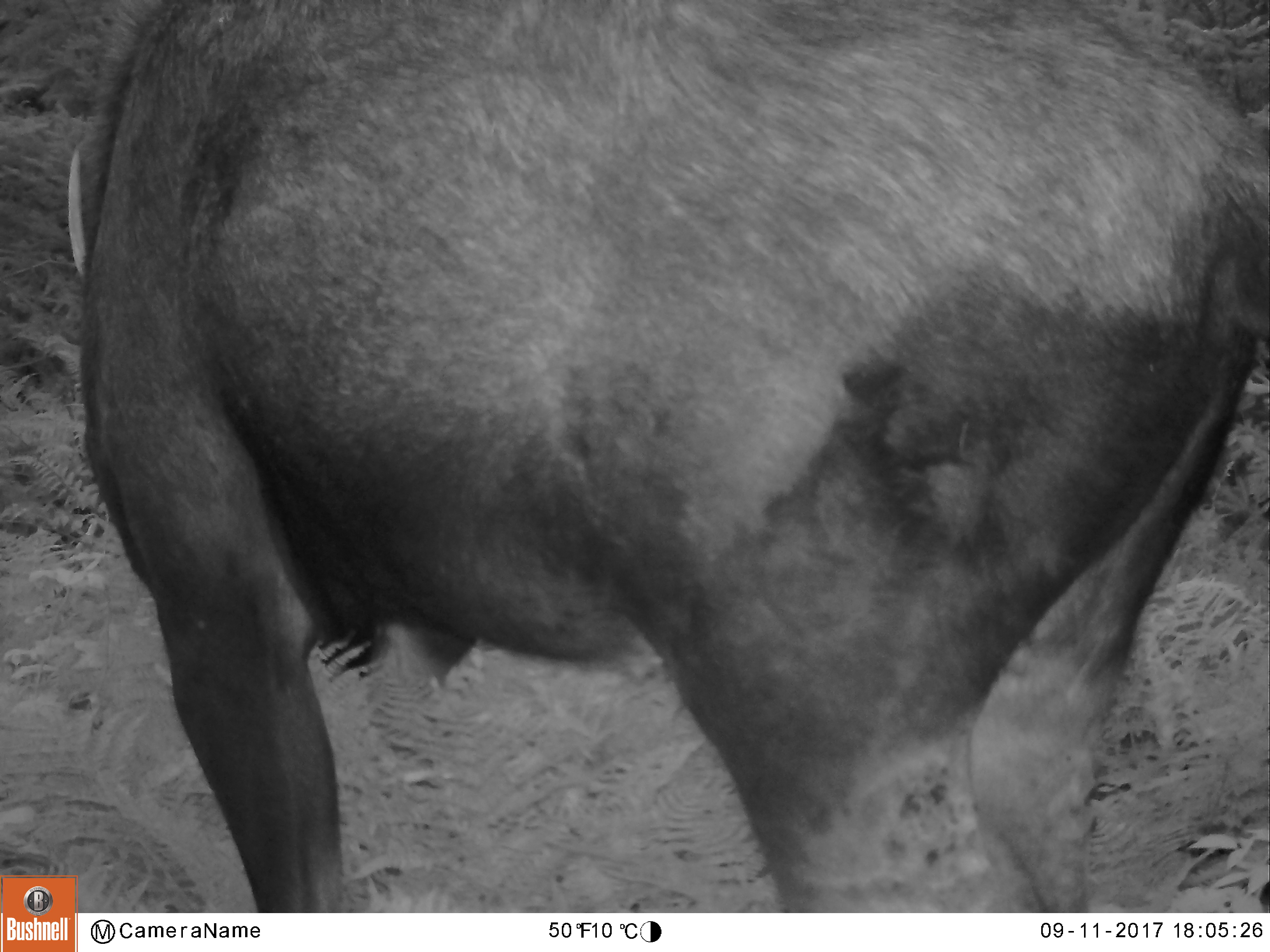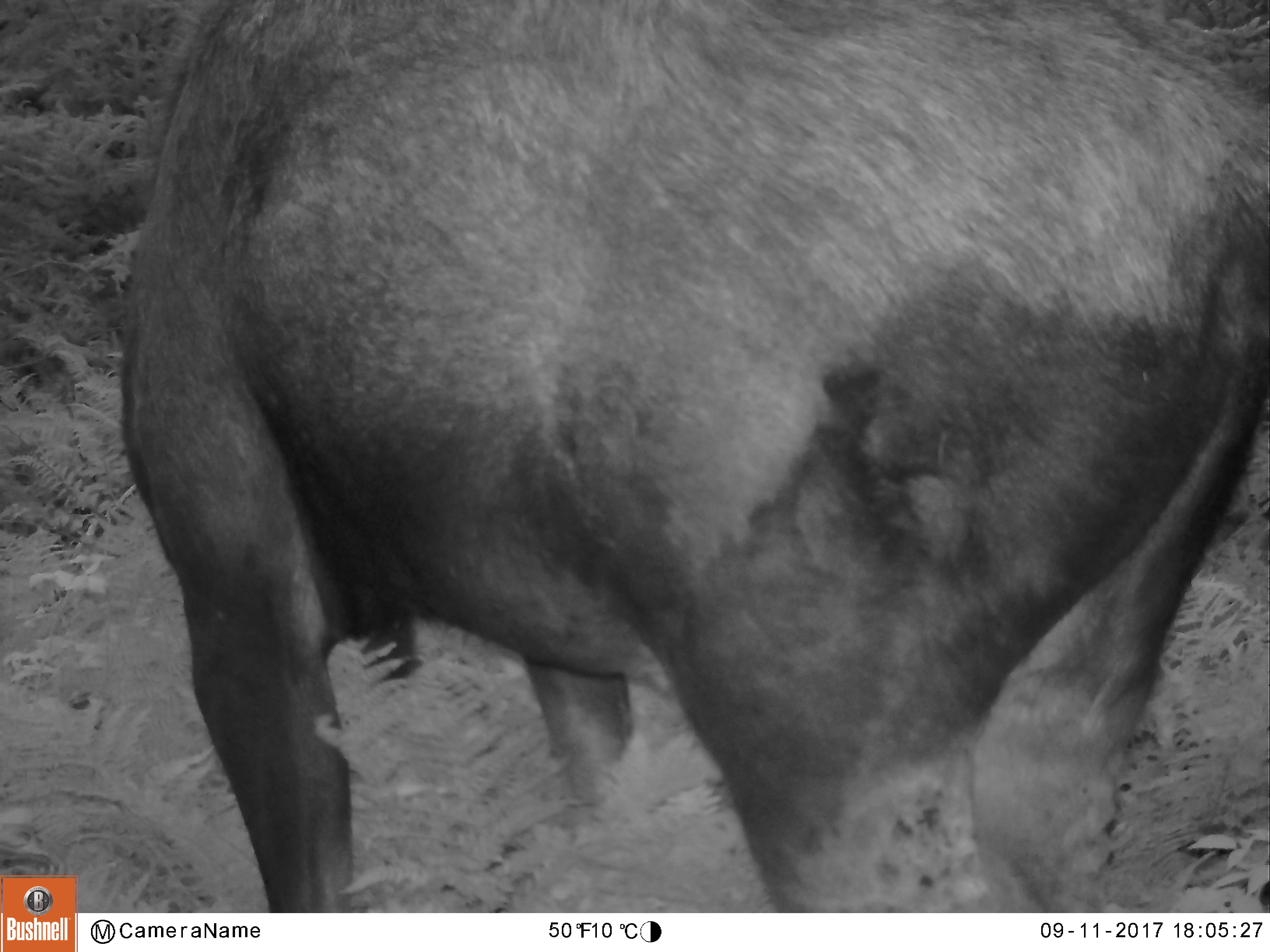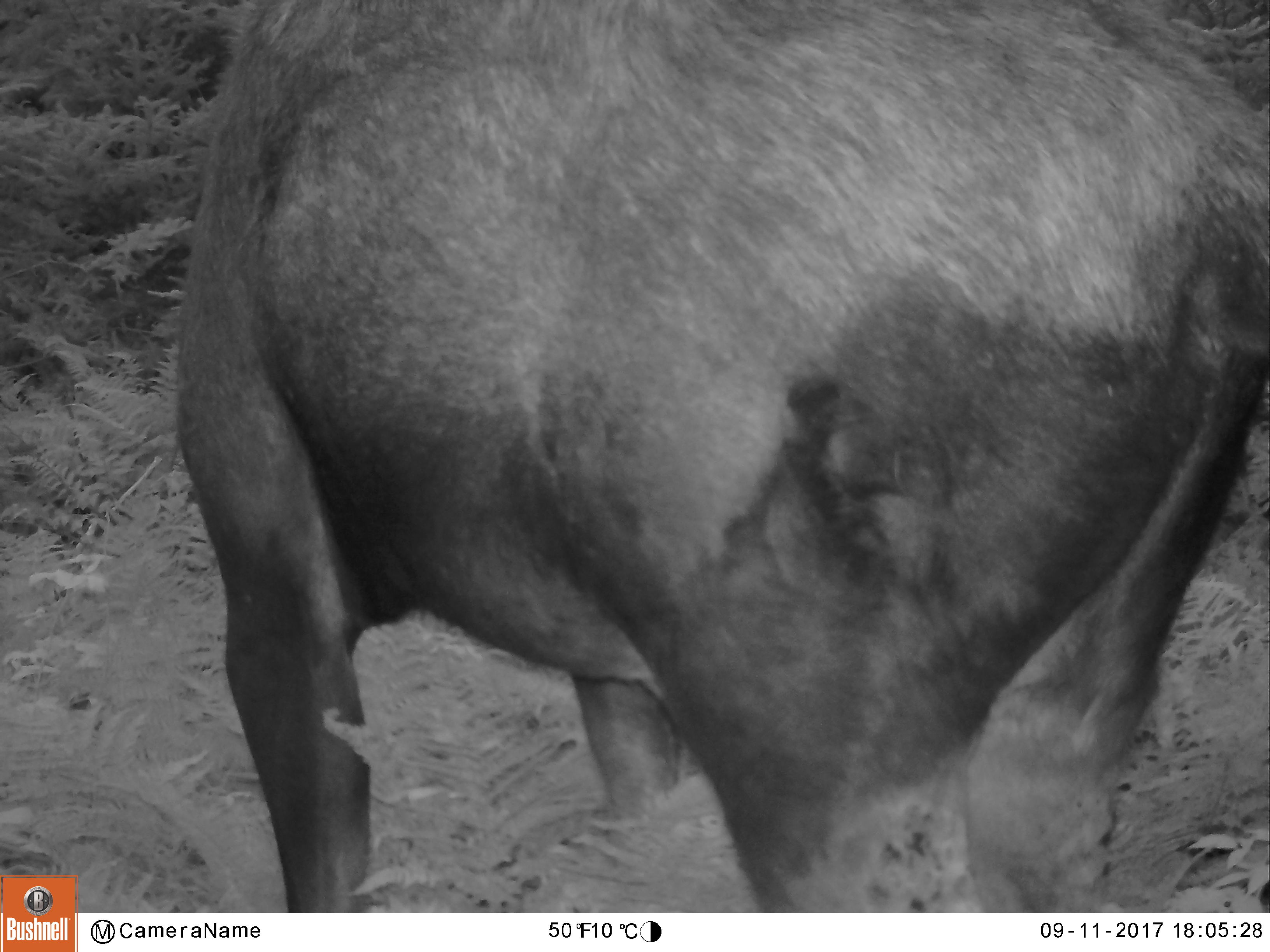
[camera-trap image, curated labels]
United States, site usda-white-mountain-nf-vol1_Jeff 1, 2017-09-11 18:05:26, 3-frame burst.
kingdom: Animalia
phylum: Chordata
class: Mammalia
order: Artiodactyla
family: Cervidae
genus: Alces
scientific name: Alces alces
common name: moose